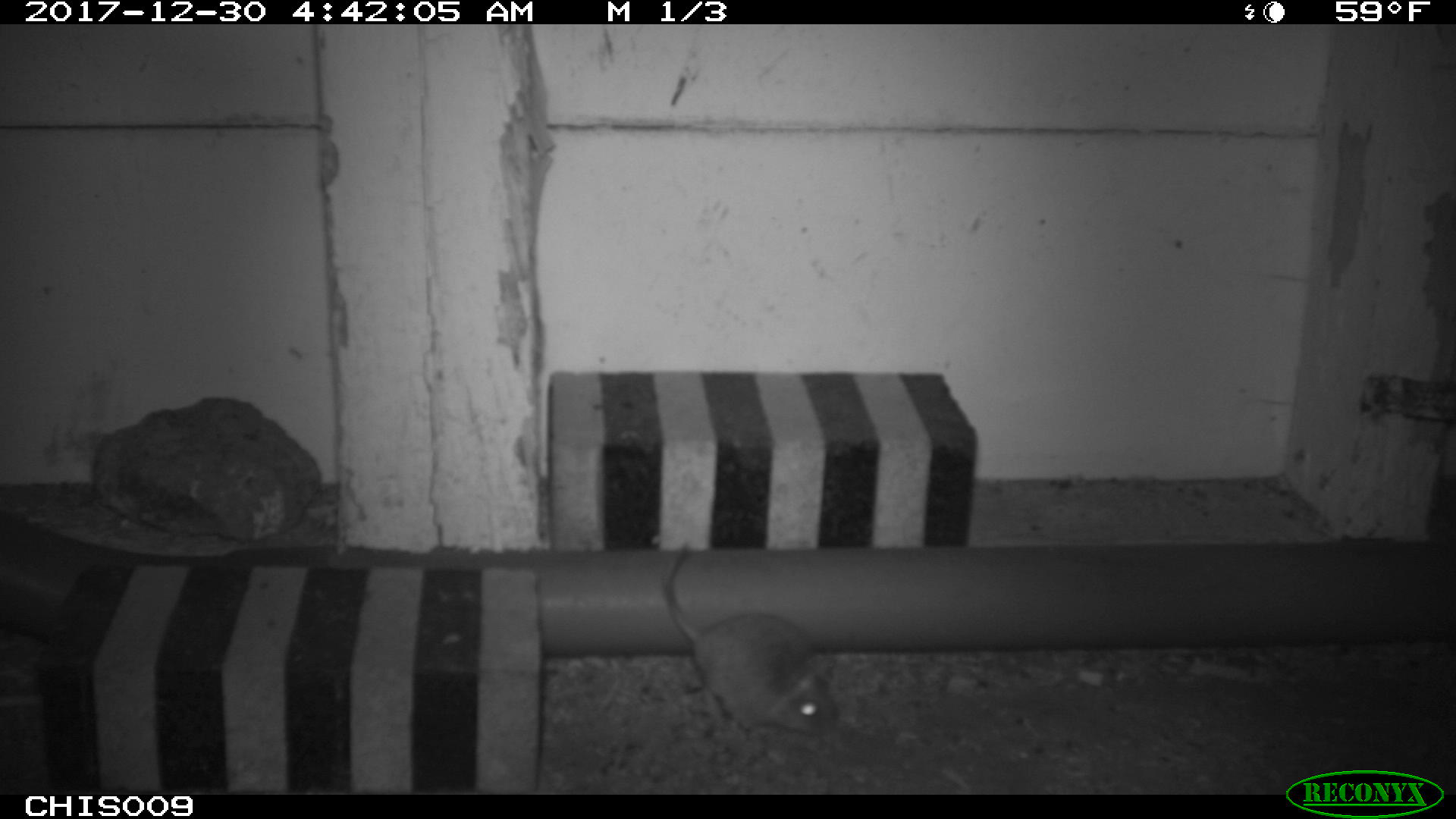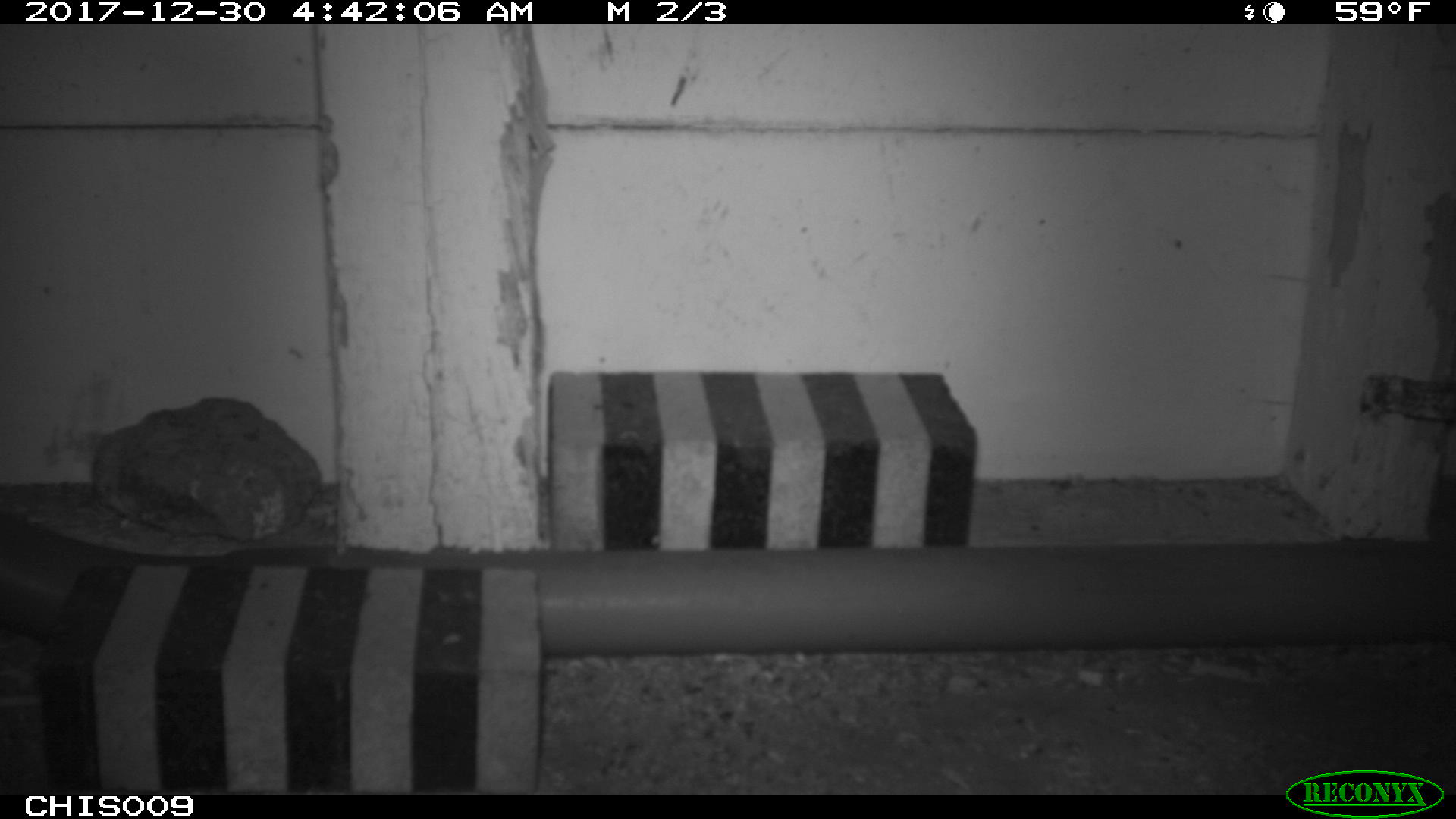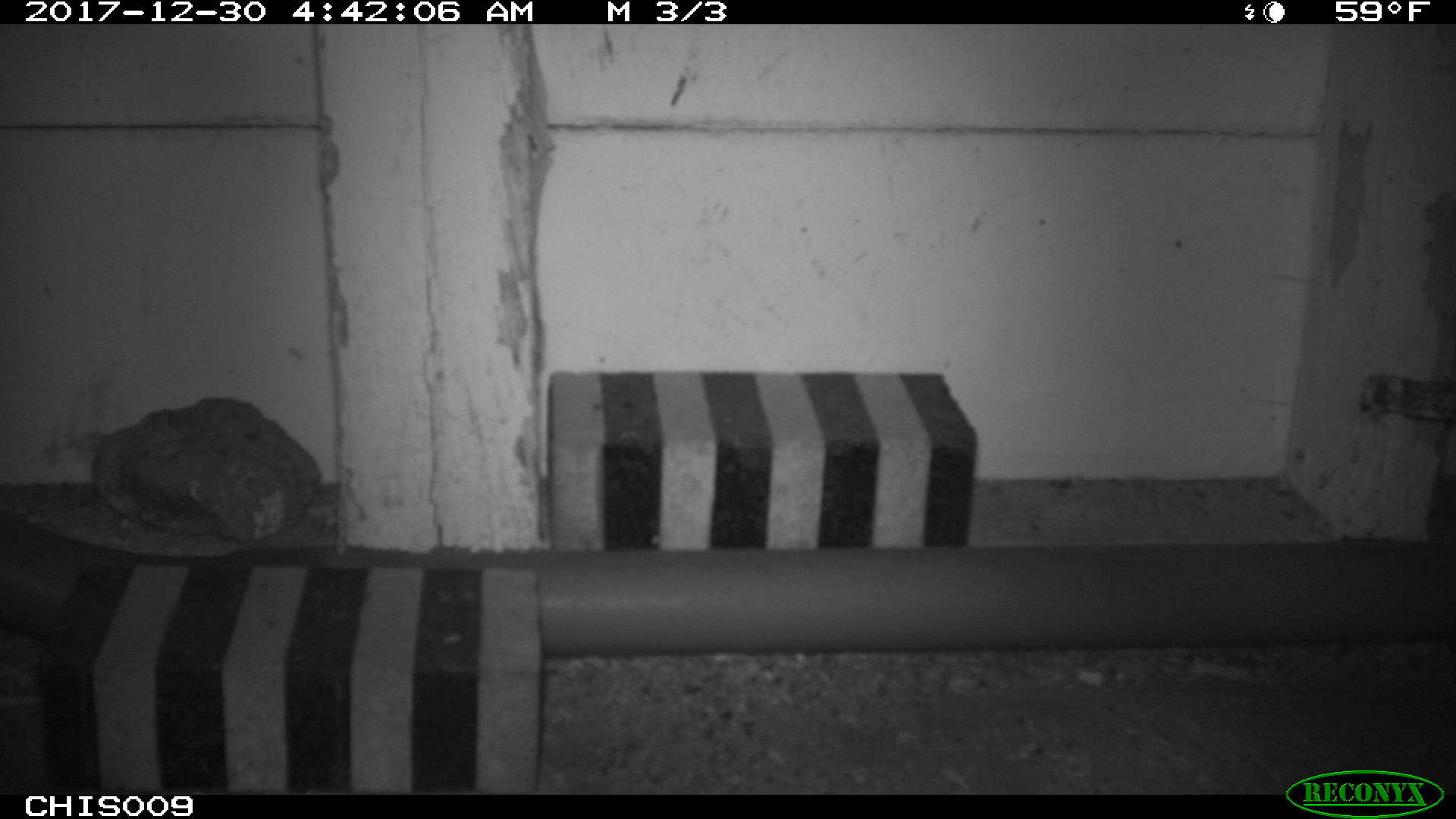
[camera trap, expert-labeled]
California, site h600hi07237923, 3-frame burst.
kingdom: Animalia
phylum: Chordata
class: Mammalia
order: Rodentia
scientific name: Rodentia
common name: rodent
Rodent (Rodentia).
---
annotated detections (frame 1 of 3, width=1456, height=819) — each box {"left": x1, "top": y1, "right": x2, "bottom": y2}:
rodent: {"left": 663, "top": 539, "right": 840, "bottom": 734}